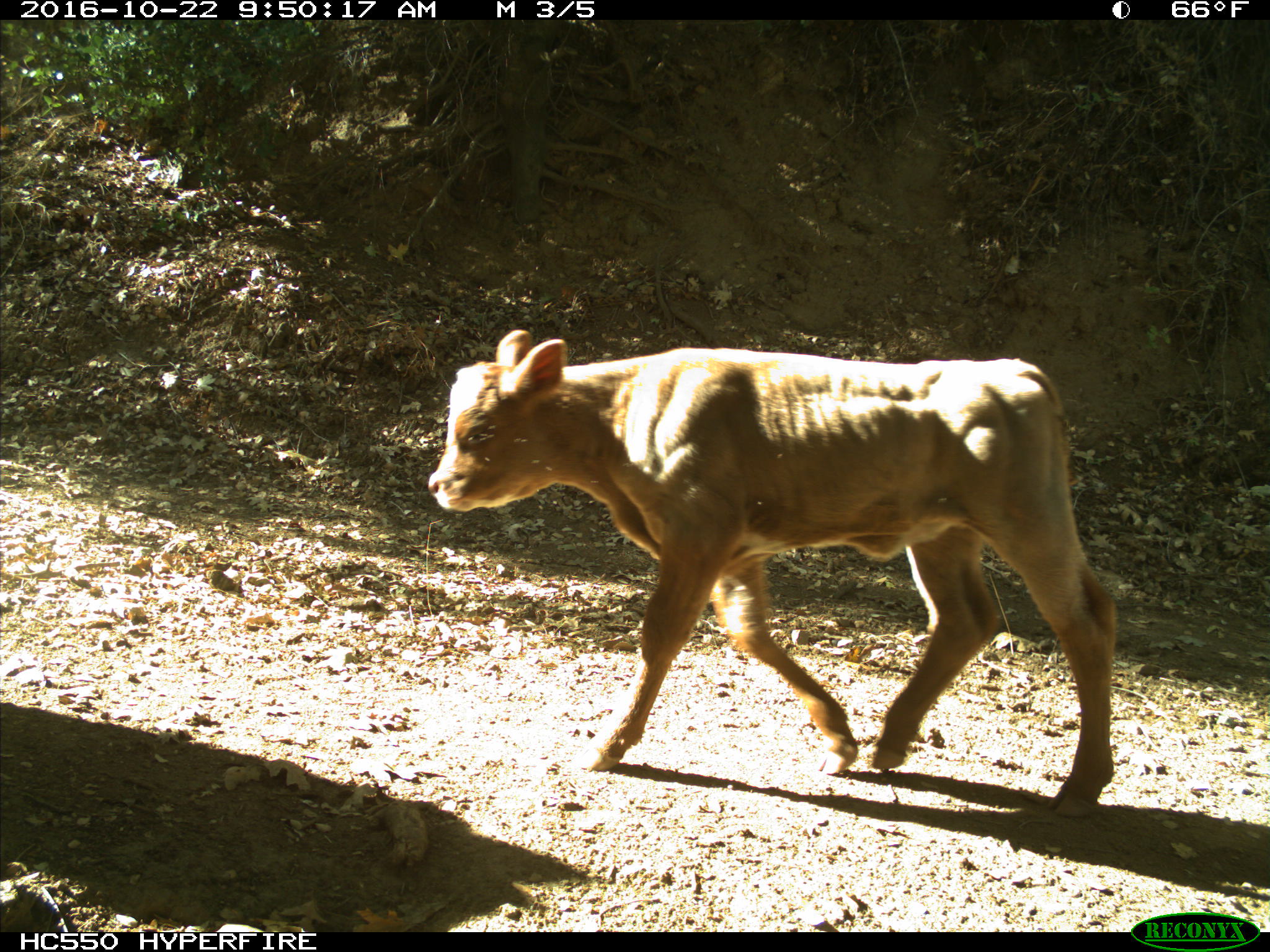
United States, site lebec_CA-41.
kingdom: Animalia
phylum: Chordata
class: Mammalia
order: Artiodactyla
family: Bovidae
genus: Bos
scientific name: Bos taurus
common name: domestic cow